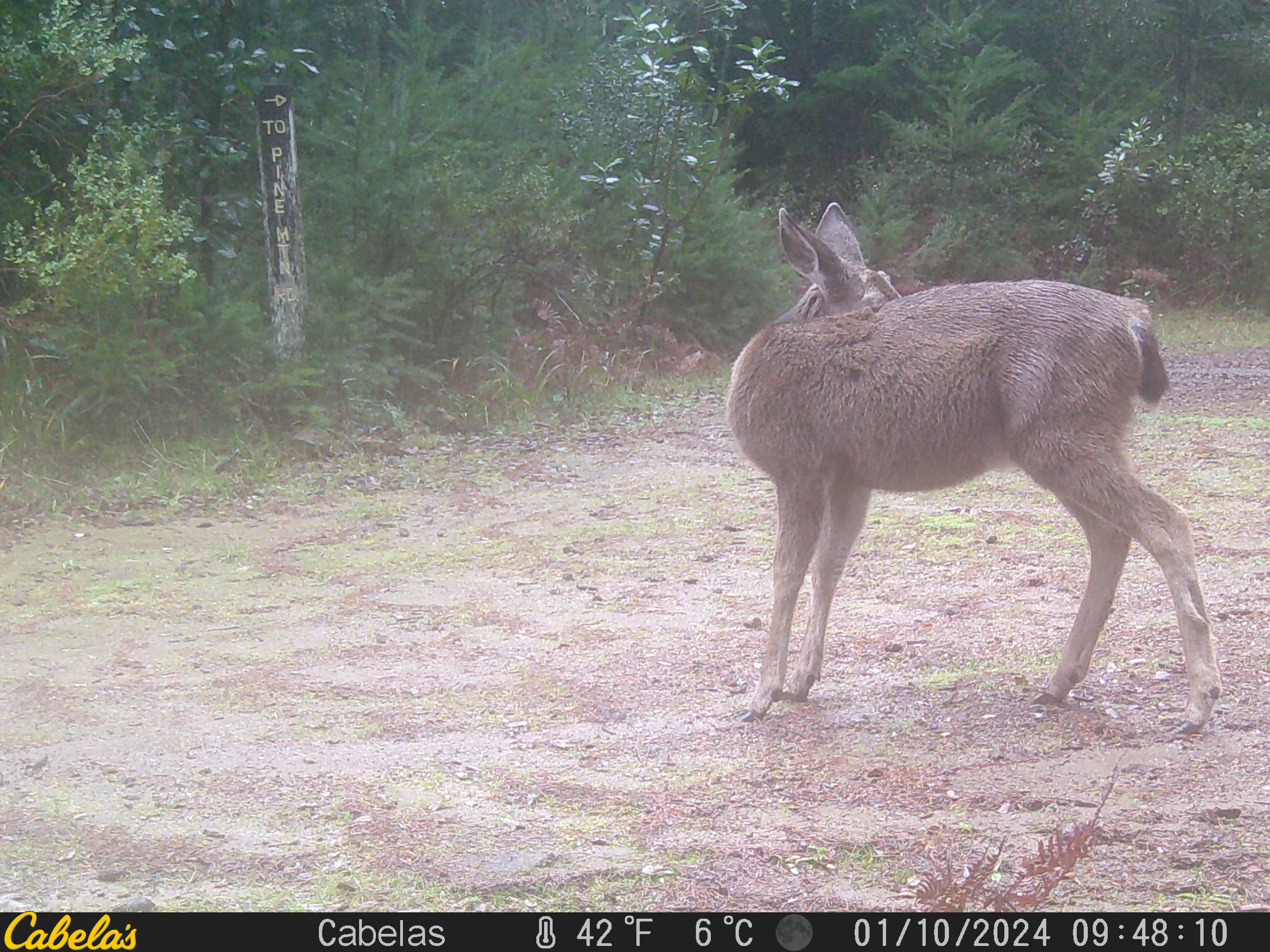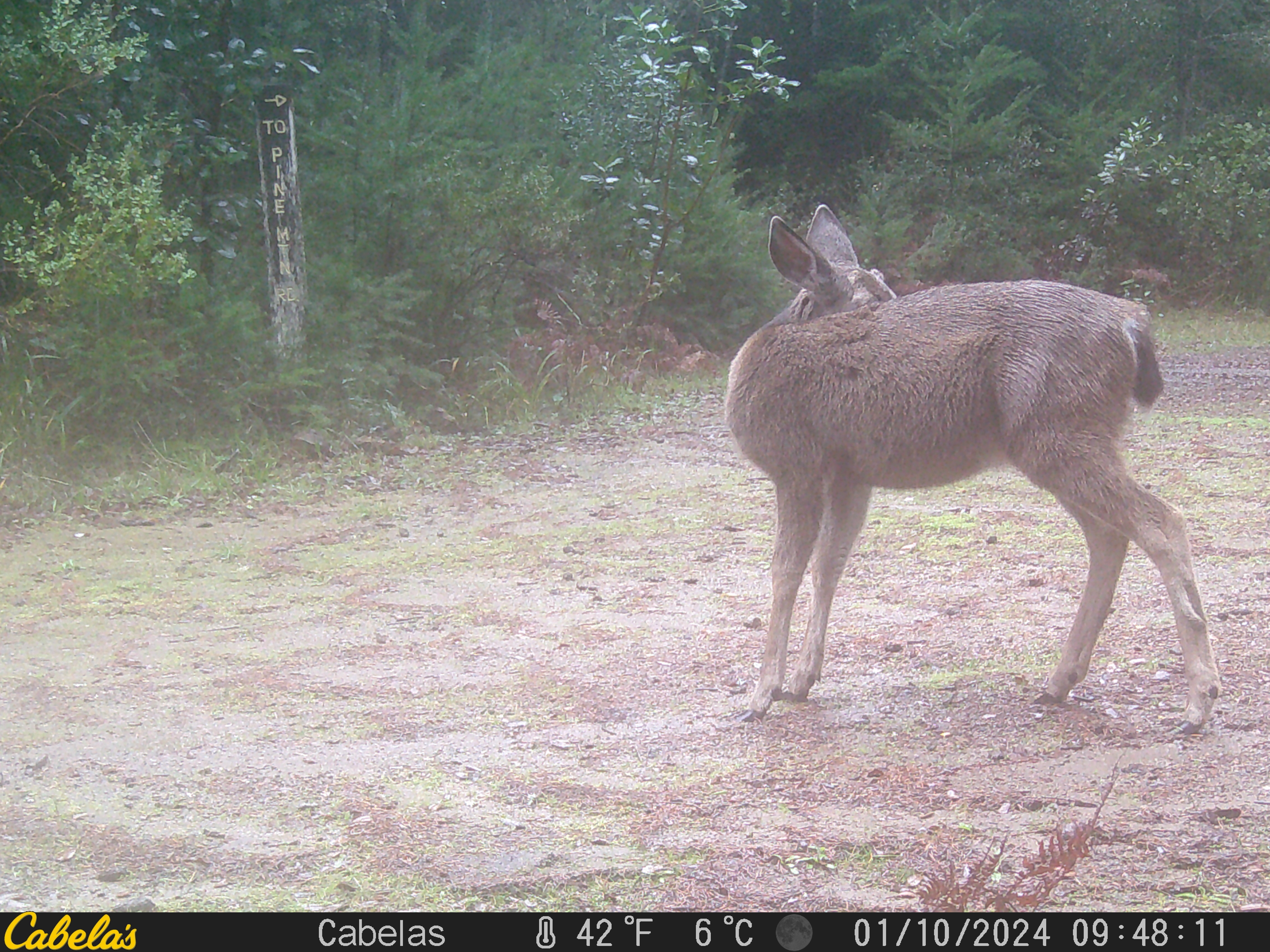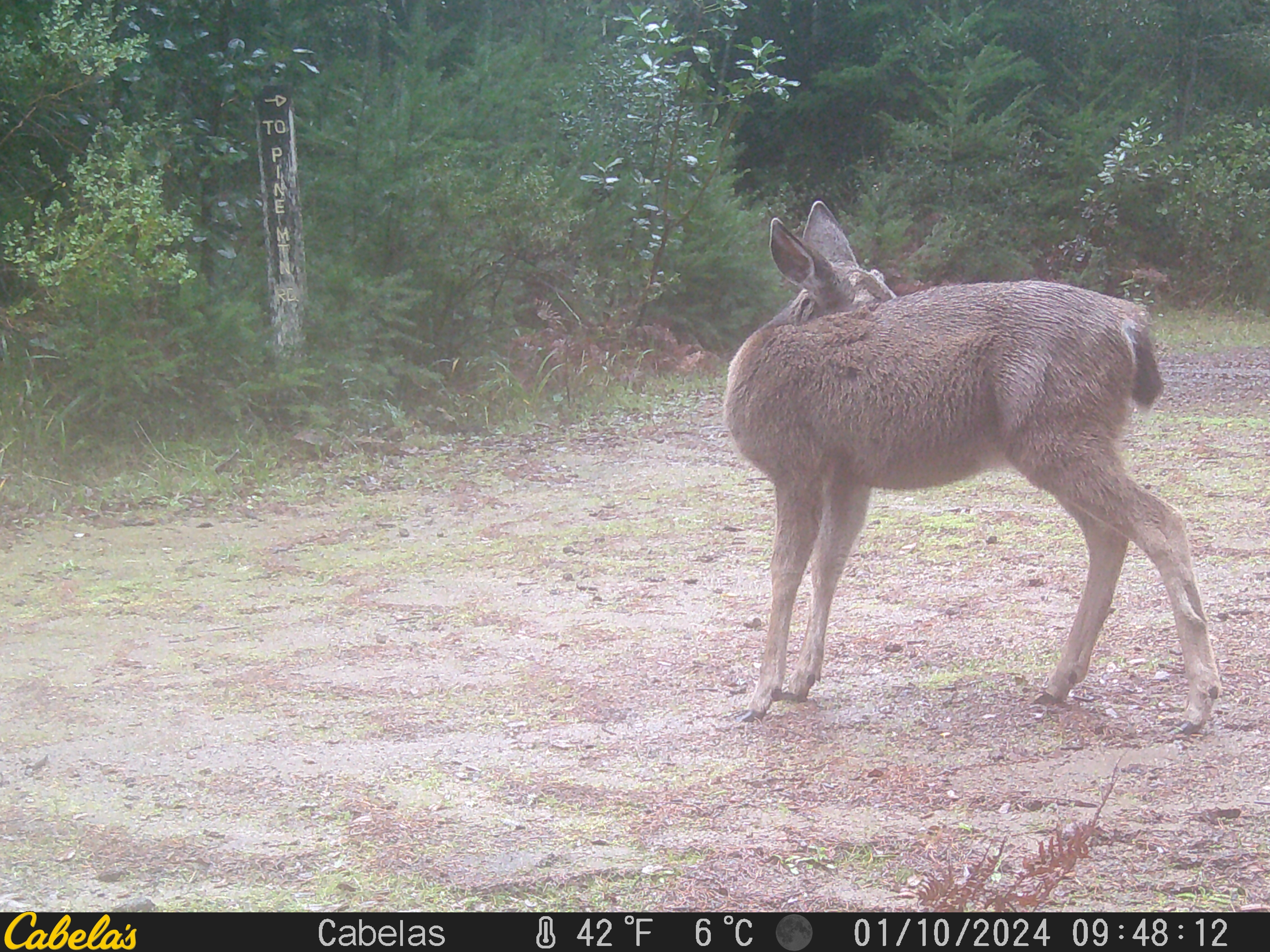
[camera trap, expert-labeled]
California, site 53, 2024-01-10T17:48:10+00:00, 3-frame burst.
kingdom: Animalia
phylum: Chordata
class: Mammalia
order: Artiodactyla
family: Cervidae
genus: Odocoileus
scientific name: Odocoileus hemionus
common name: mule deer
Mule deer (Odocoileus hemionus).